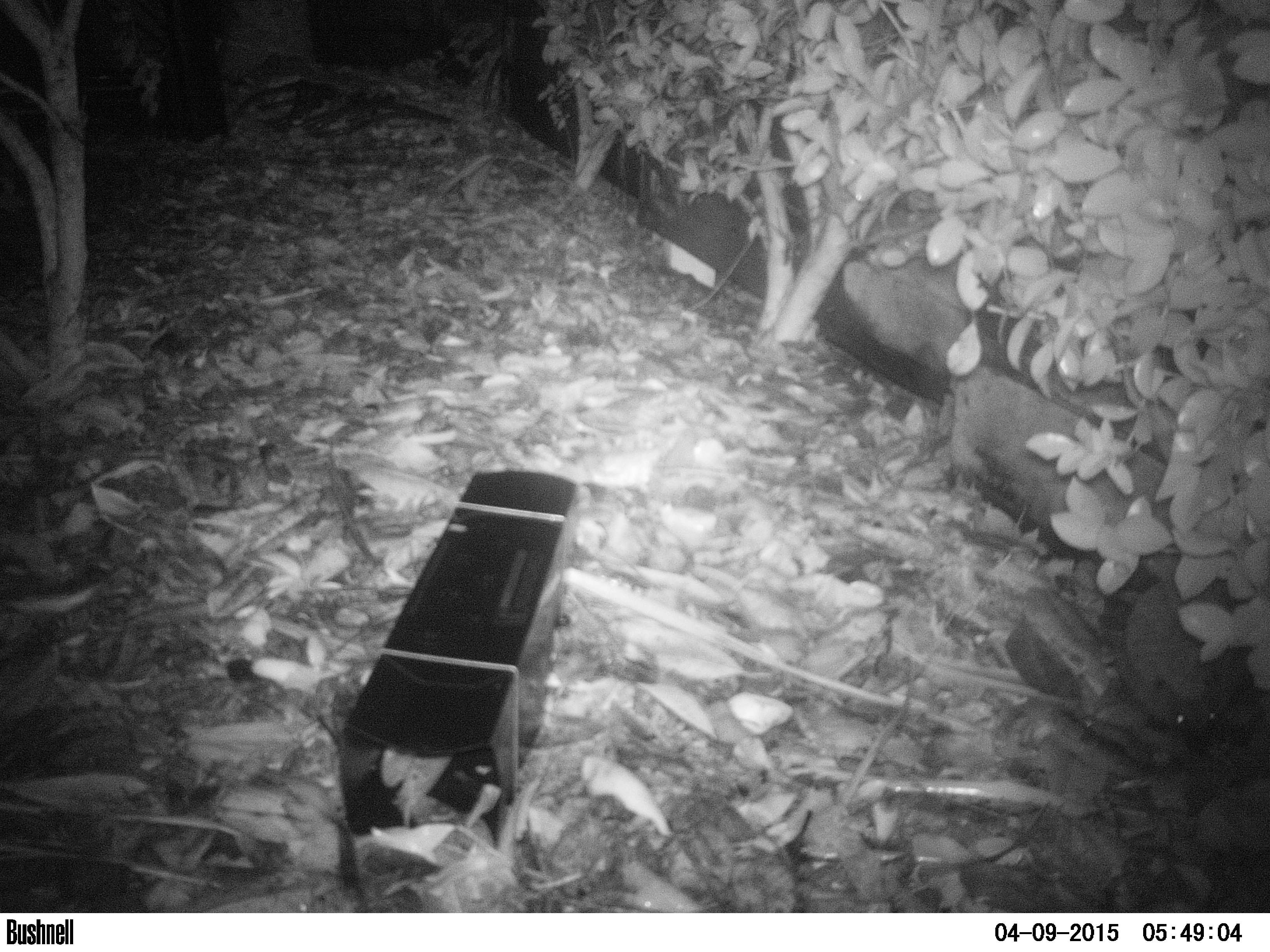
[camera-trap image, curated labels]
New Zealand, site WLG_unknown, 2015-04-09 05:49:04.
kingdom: Animalia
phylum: Chordata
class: Mammalia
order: Eulipotyphla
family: Erinaceidae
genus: Erinaceus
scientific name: Erinaceus europaeus europaeus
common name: european hedgehog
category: hedgehog